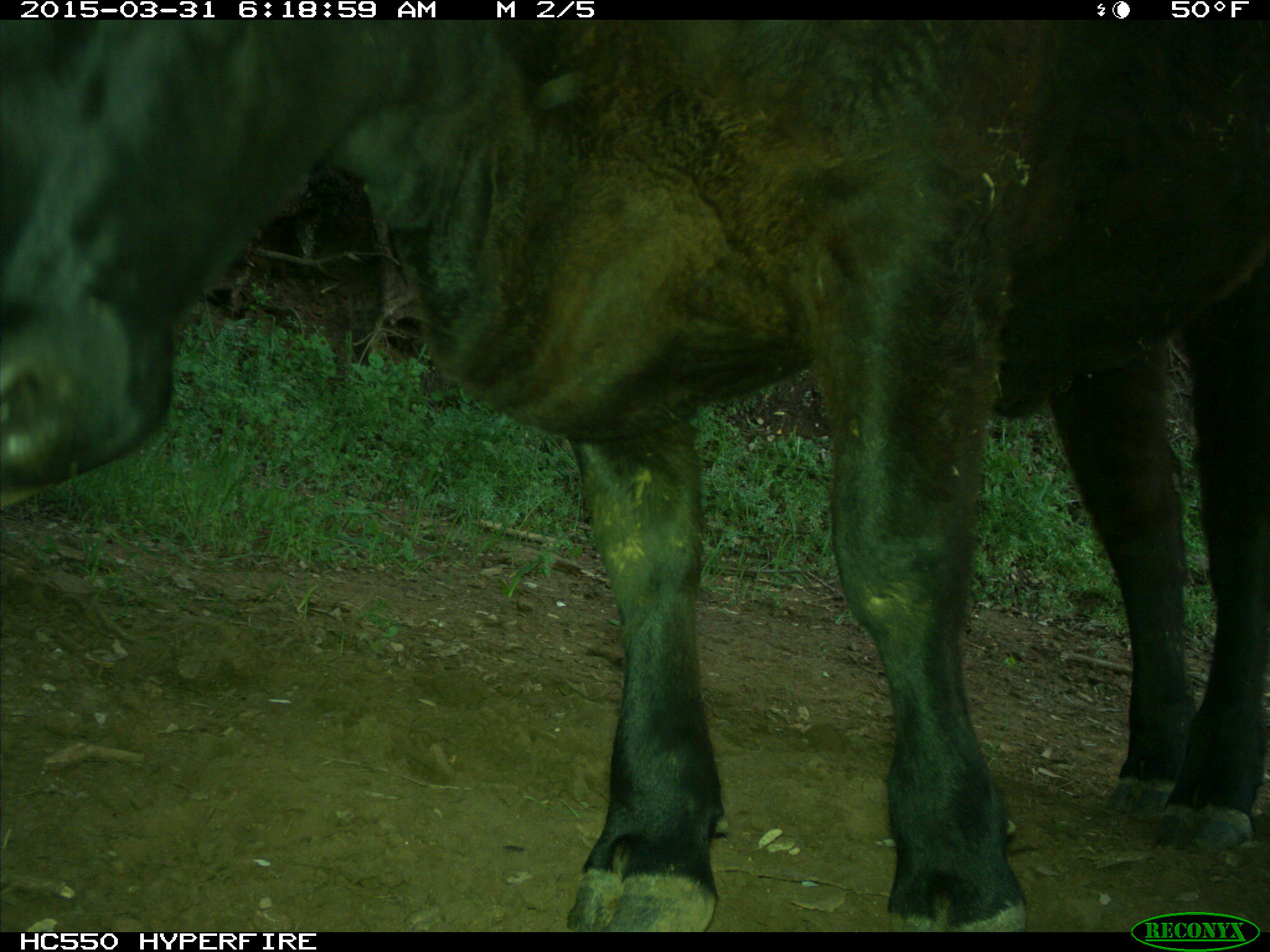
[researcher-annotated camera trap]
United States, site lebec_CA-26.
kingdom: Animalia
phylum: Chordata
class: Mammalia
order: Artiodactyla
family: Bovidae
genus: Bos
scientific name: Bos taurus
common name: domestic cow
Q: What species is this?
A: Bos taurus (domestic cow).